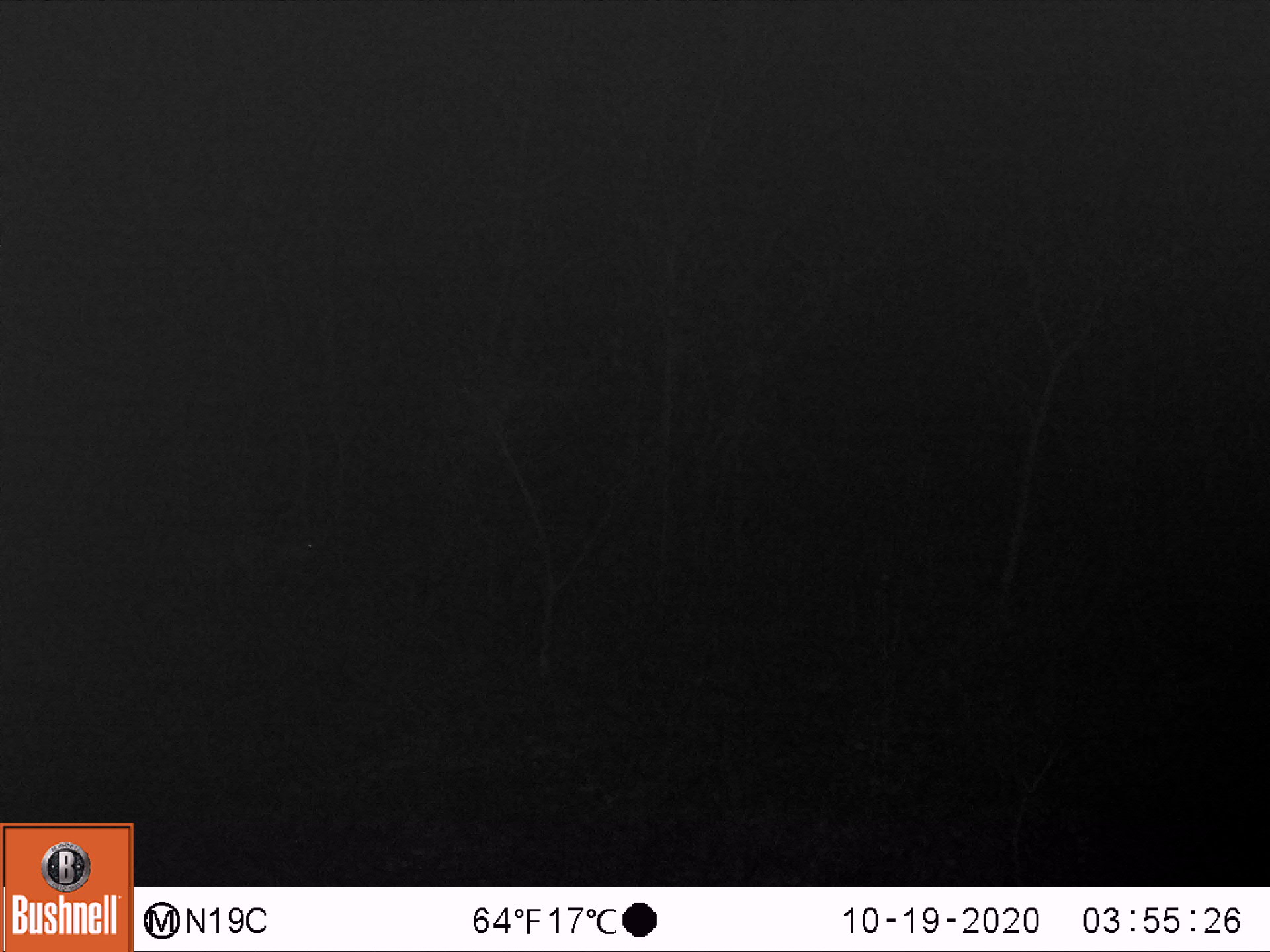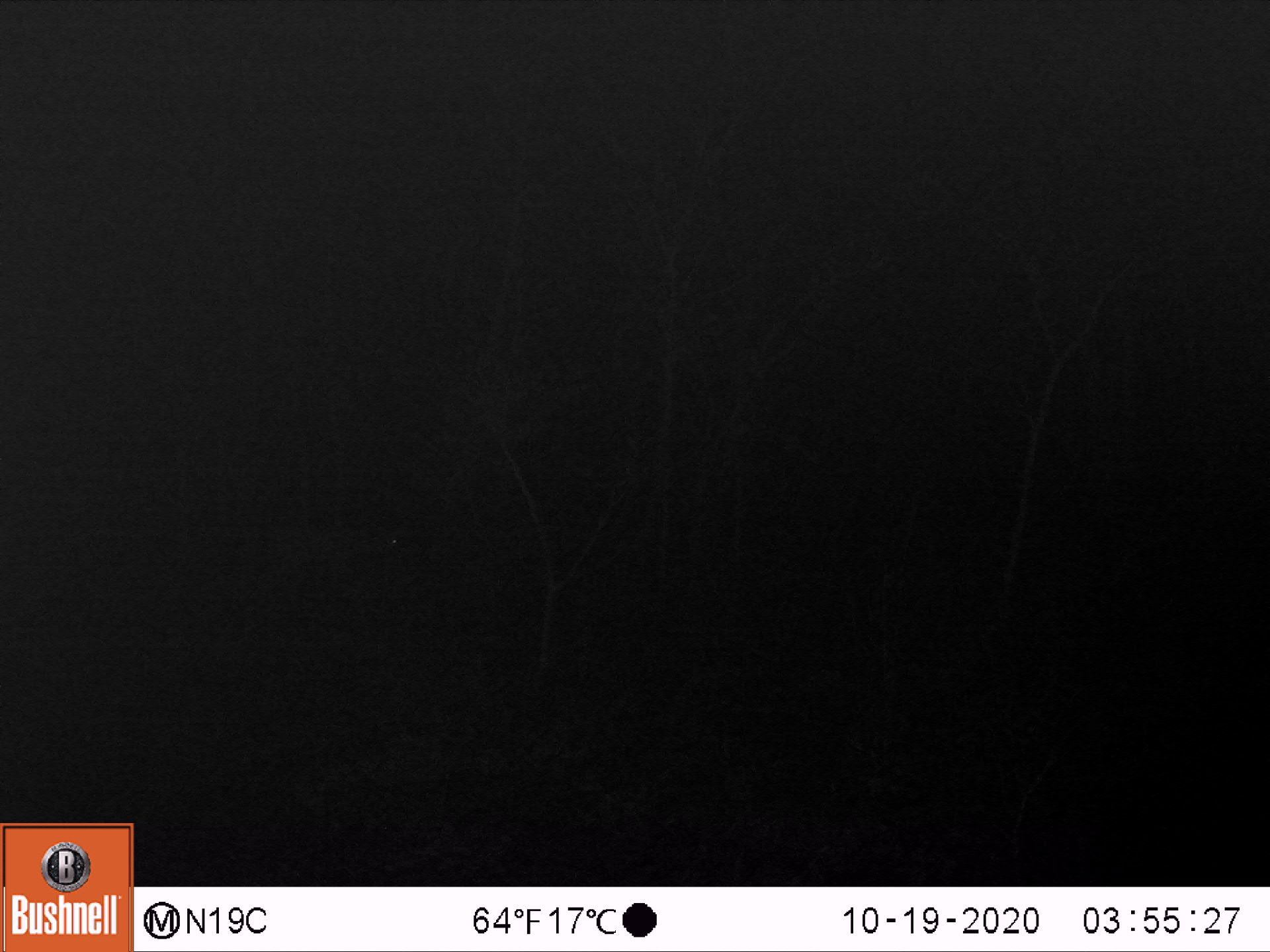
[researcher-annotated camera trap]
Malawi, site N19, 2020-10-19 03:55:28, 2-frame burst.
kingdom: Animalia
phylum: Chordata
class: Mammalia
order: Artiodactyla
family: Bovidae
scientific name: Antilopinae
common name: small antelope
Small antelope (Antilopinae), count 1.